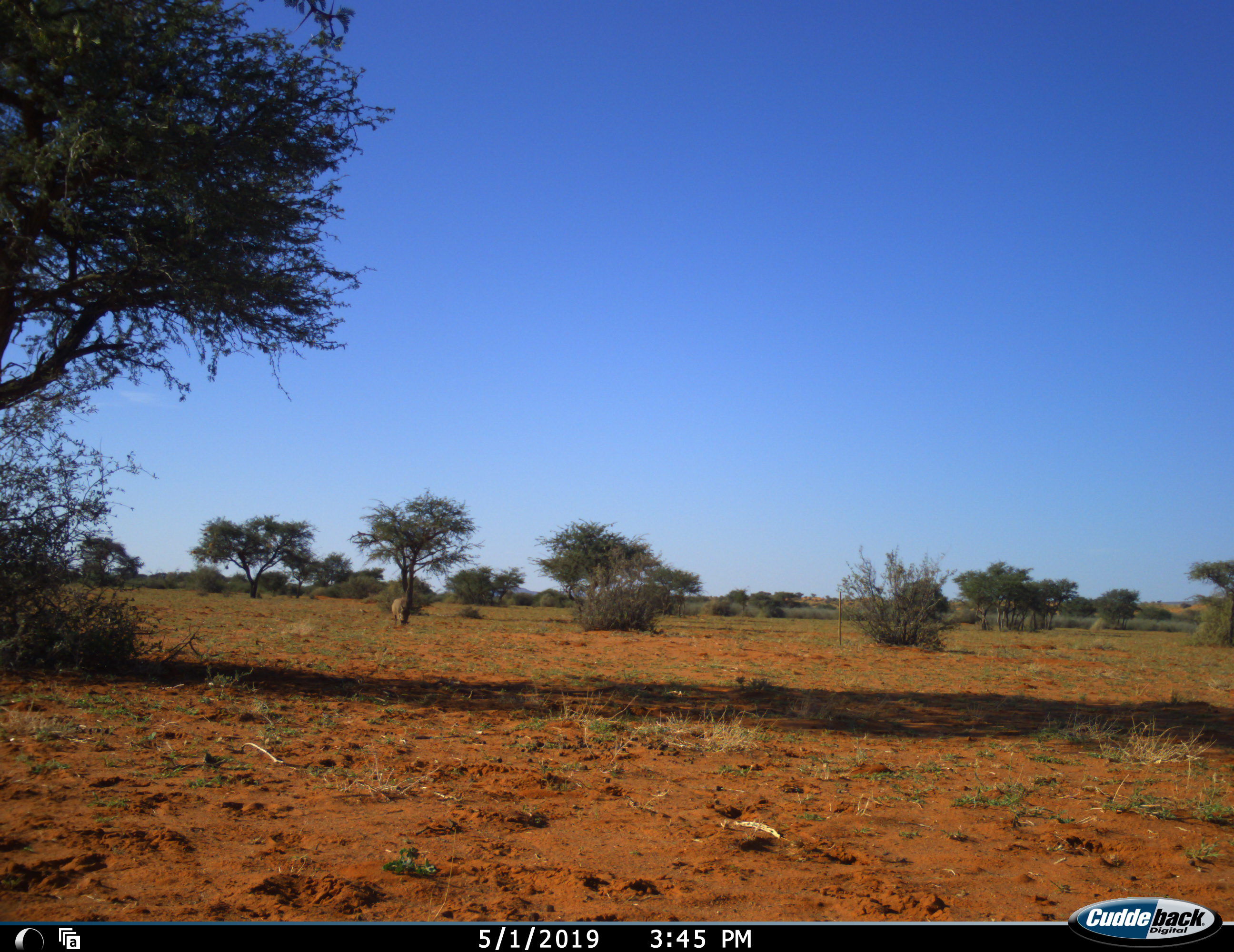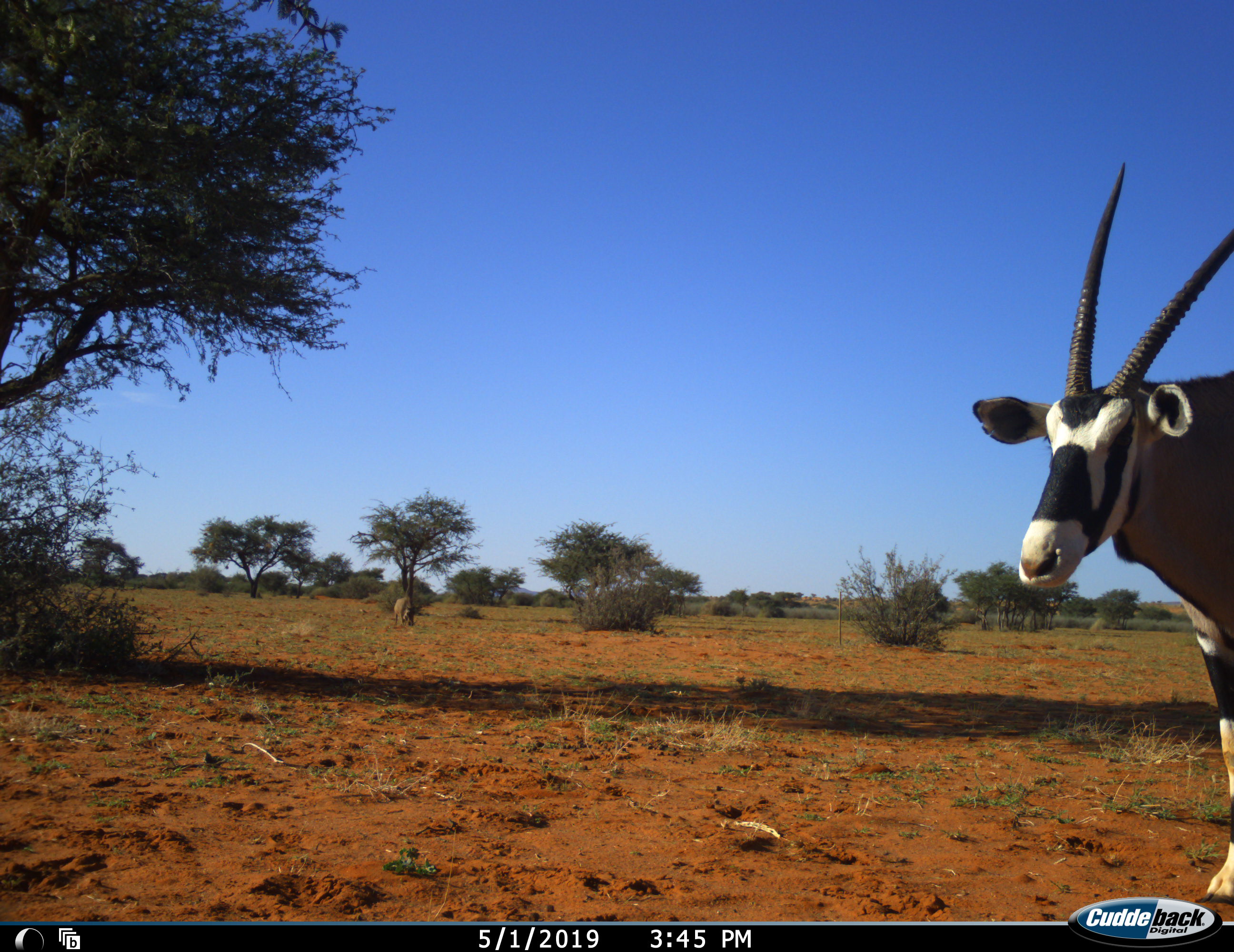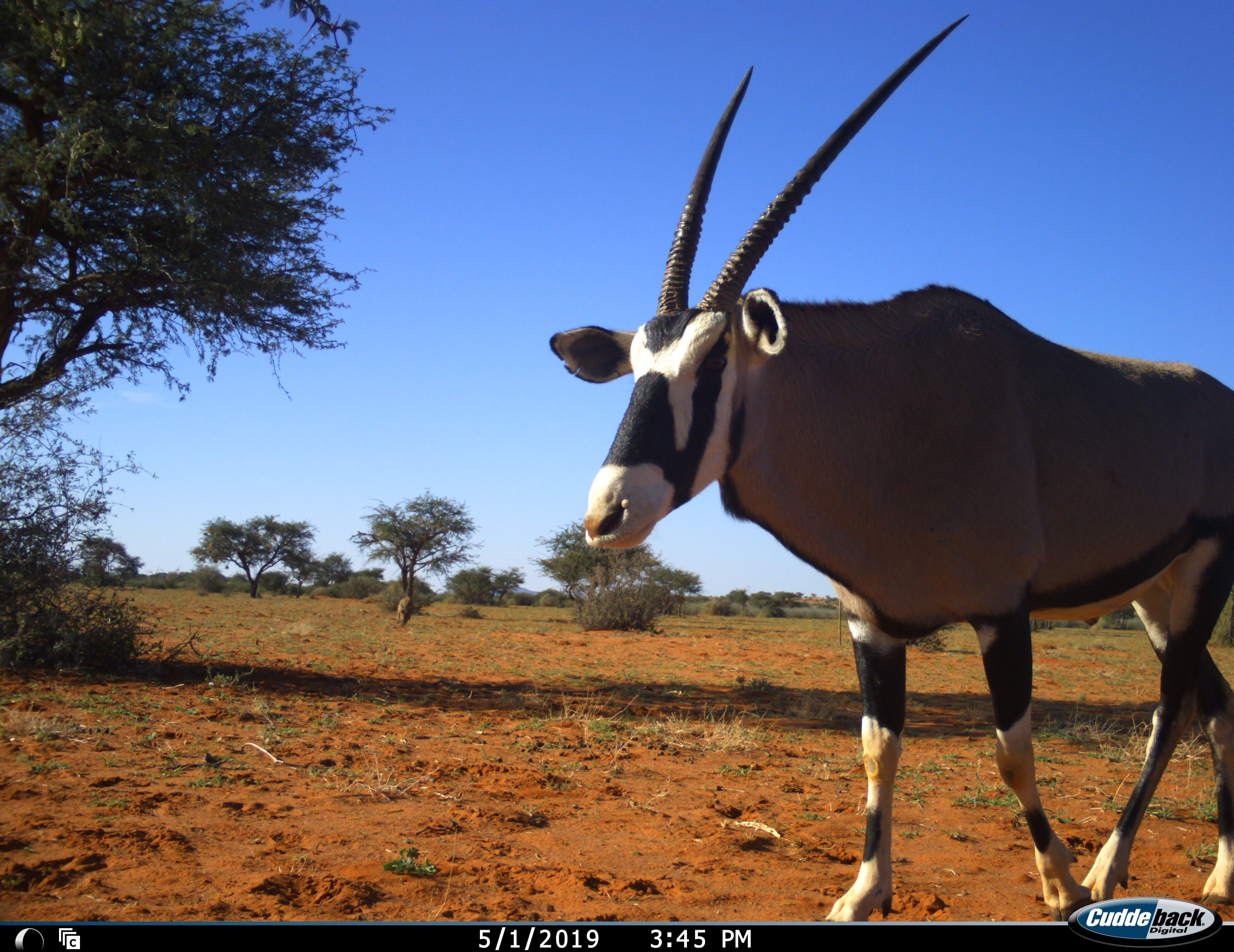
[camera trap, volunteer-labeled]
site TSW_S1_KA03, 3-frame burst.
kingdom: Animalia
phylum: Chordata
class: Mammalia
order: Artiodactyla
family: Bovidae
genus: Oryx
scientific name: Oryx gazella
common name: gemsbok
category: oryx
Oryx (gemsbok) (Oryx gazella), count 1. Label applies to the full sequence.